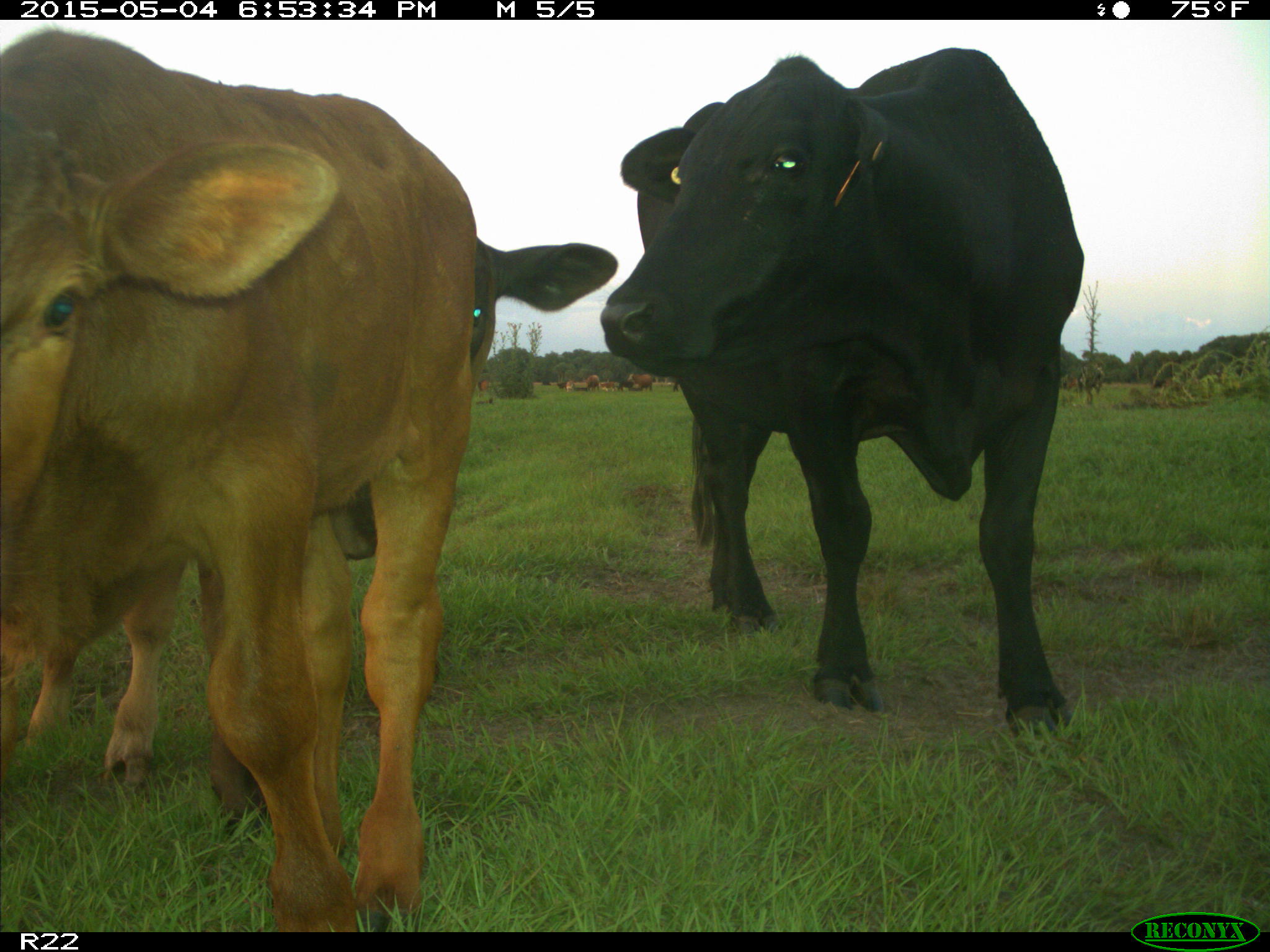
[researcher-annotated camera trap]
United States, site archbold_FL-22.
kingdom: Animalia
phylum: Chordata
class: Mammalia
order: Artiodactyla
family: Bovidae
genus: Bos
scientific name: Bos taurus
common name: domestic cow